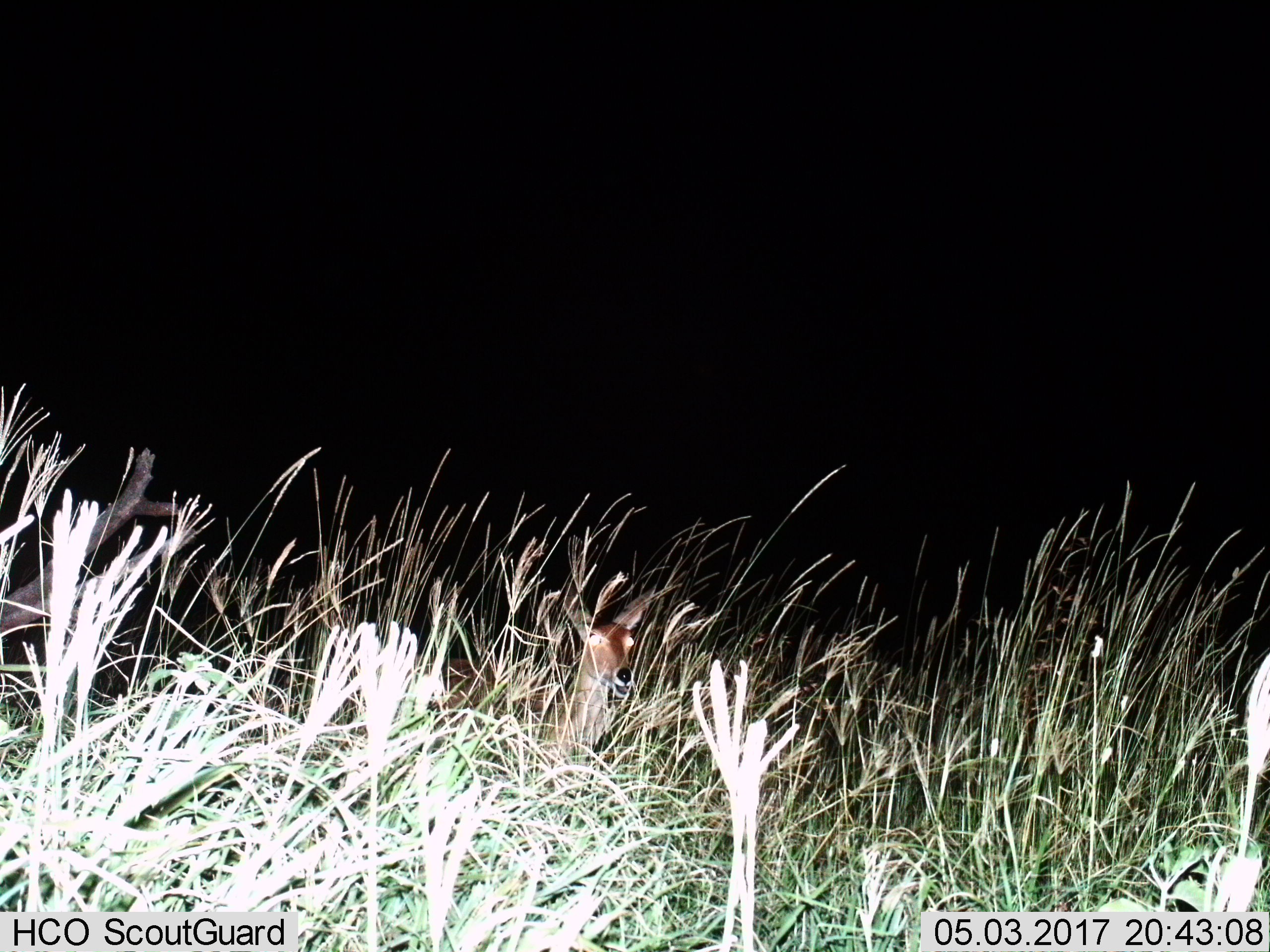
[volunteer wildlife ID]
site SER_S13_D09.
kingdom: Animalia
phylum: Chordata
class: Mammalia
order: Artiodactyla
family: Bovidae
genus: Redunca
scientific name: Redunca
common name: reedbuck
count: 1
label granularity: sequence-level